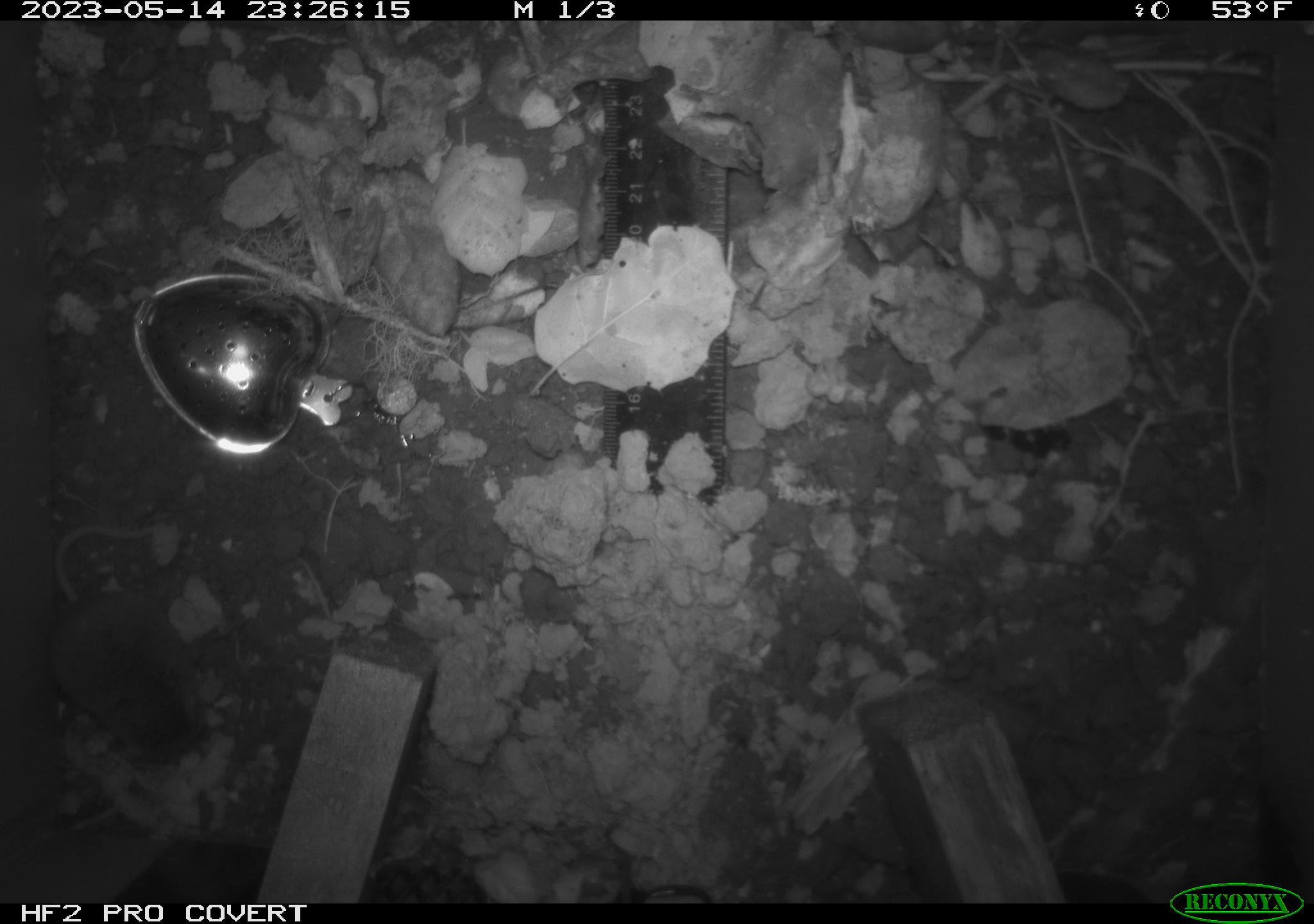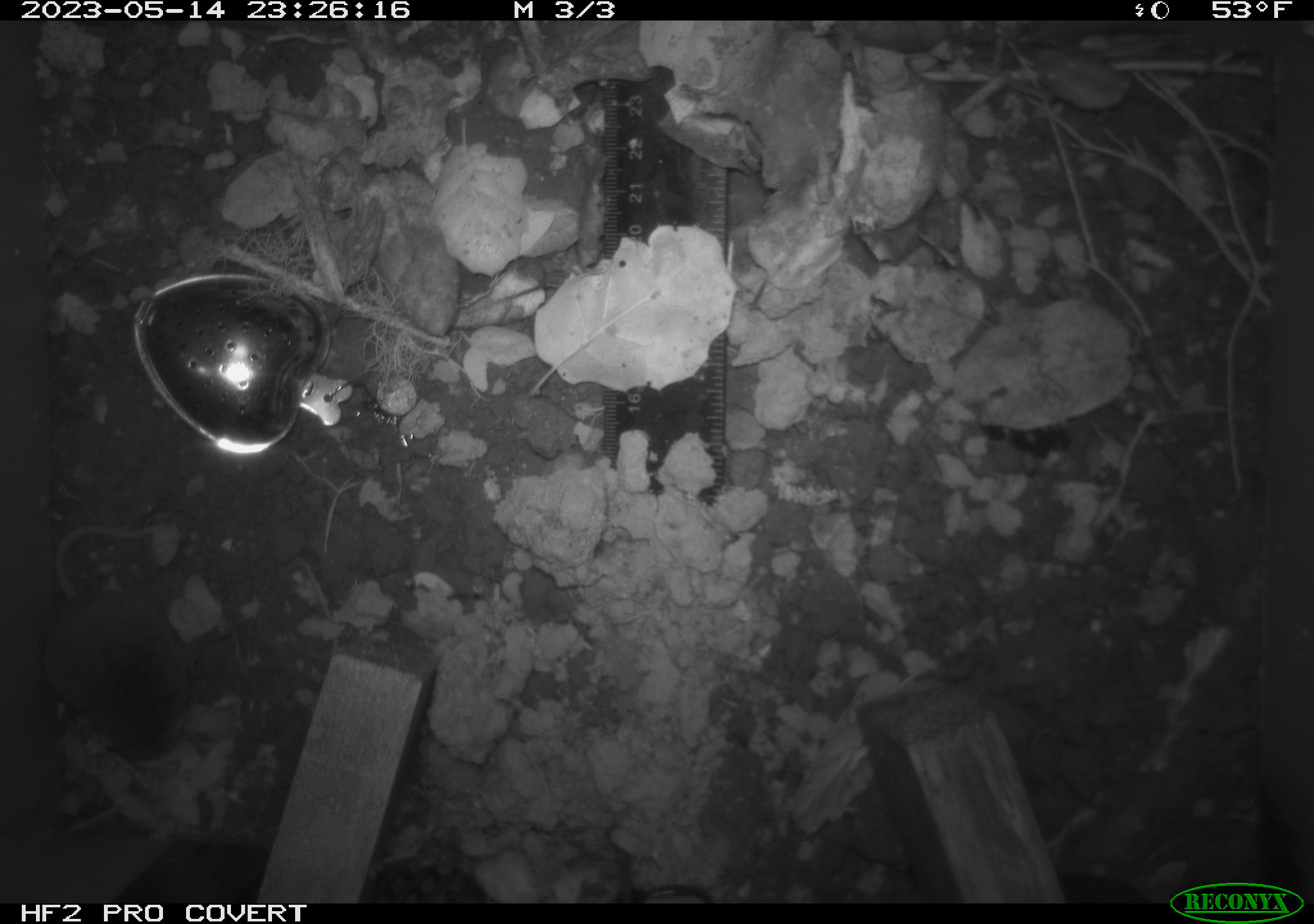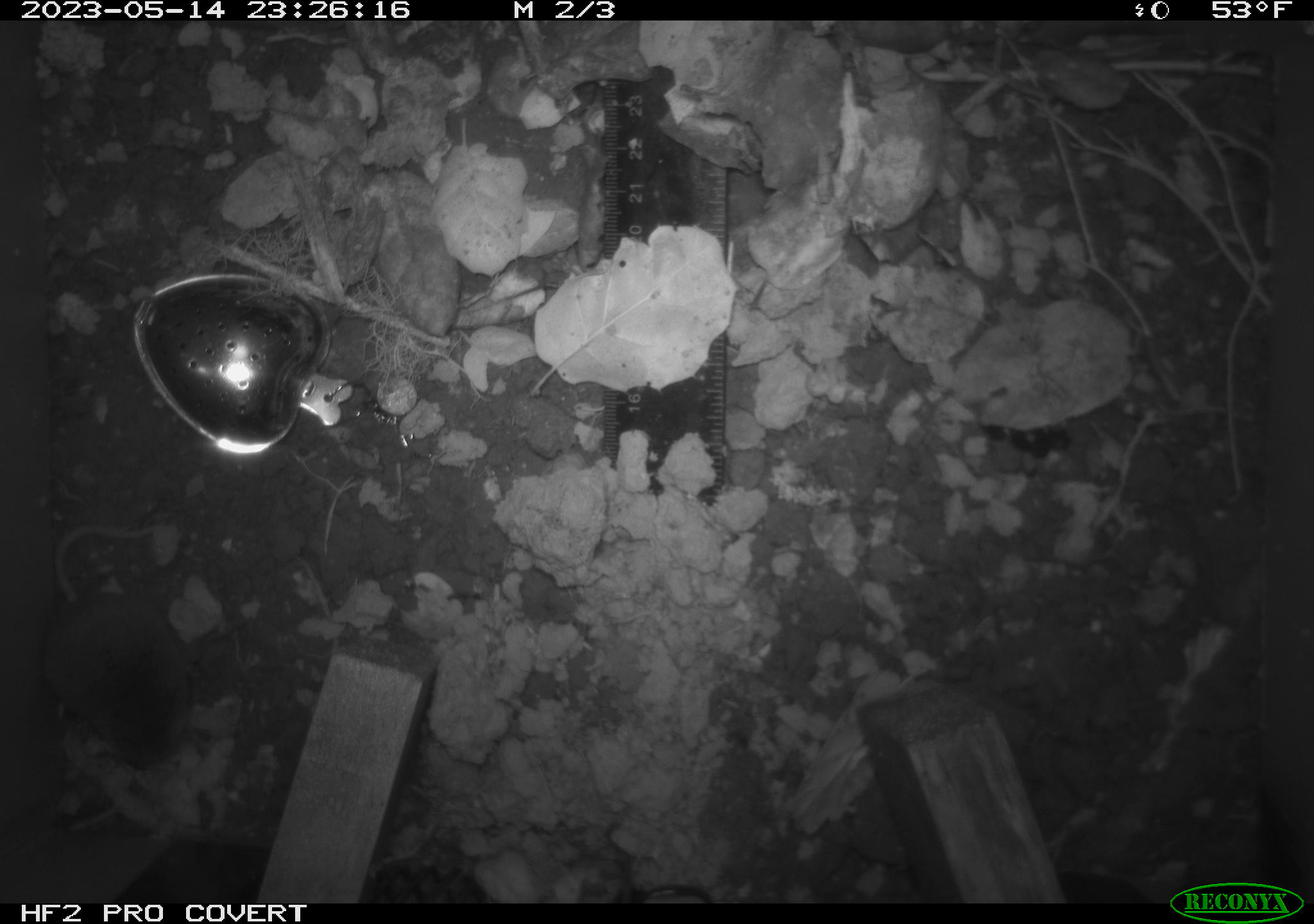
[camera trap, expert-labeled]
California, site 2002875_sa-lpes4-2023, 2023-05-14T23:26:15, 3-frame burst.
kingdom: Animalia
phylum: Chordata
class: Mammalia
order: Eulipotyphla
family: Soricidae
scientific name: Soricidae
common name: shrews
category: soricidae family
Soricidae family (shrews) (Soricidae).